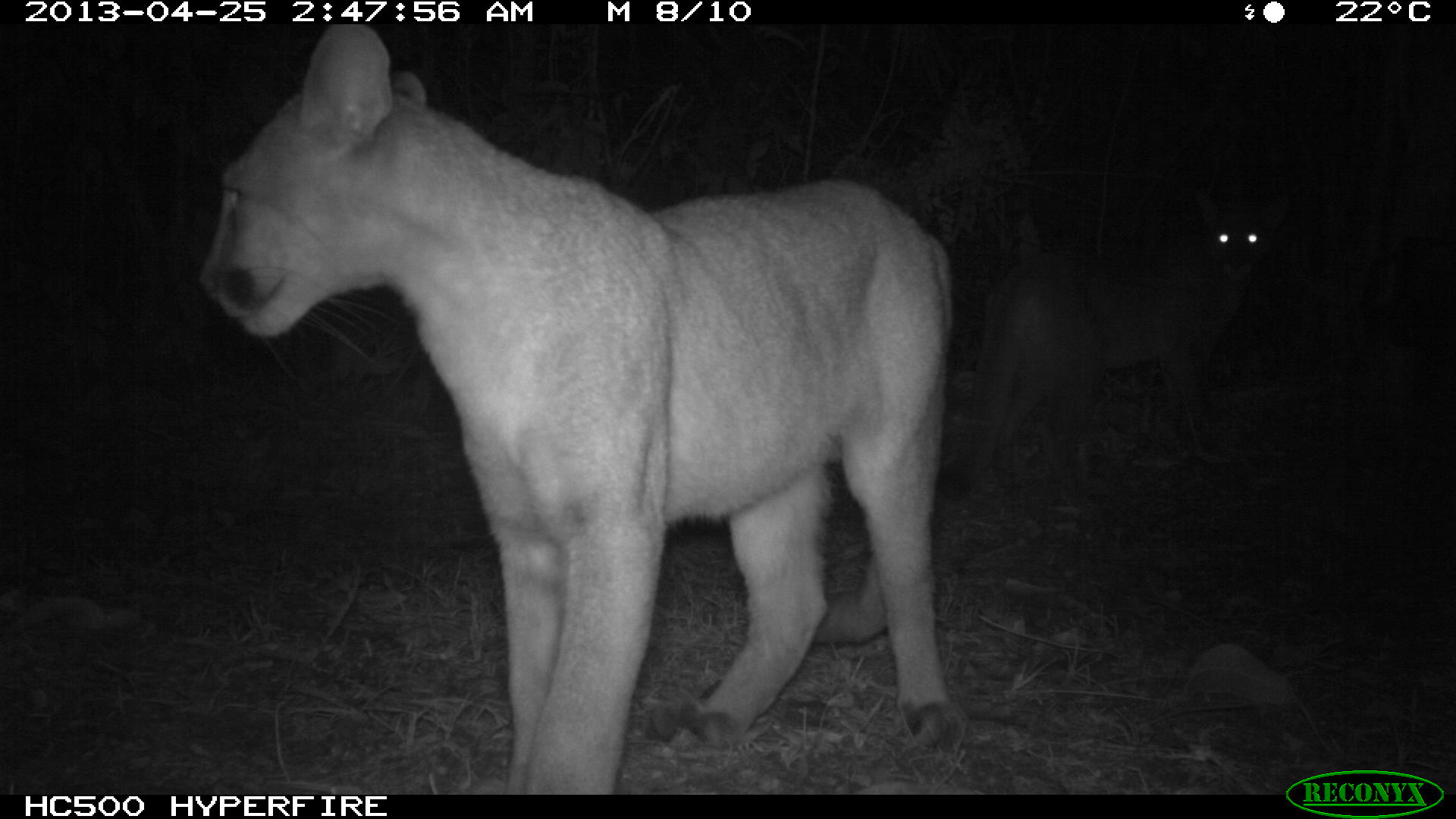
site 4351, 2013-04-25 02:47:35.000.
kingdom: Animalia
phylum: Chordata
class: Mammalia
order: Carnivora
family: Felidae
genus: Puma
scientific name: Puma concolor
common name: mountain lion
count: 2